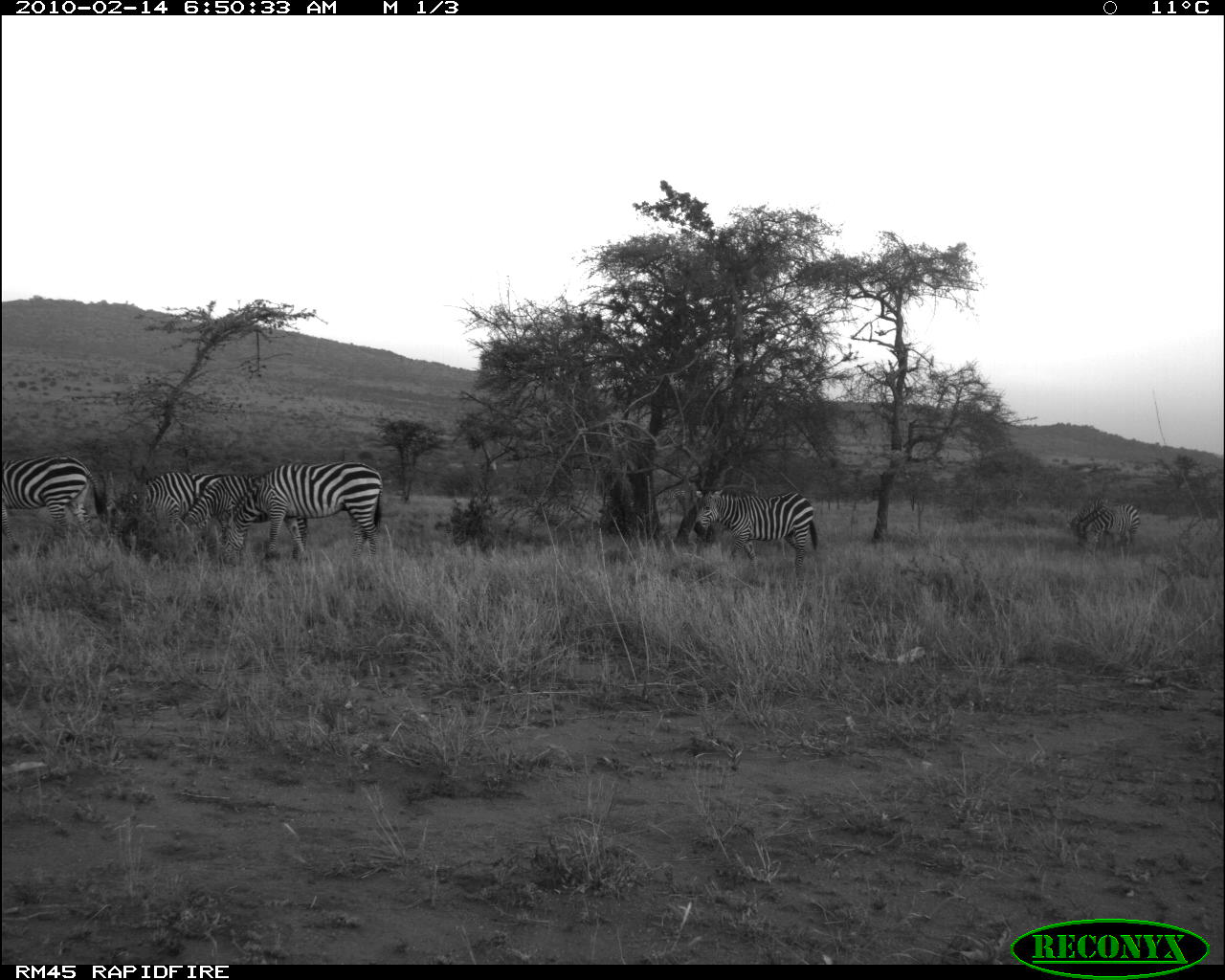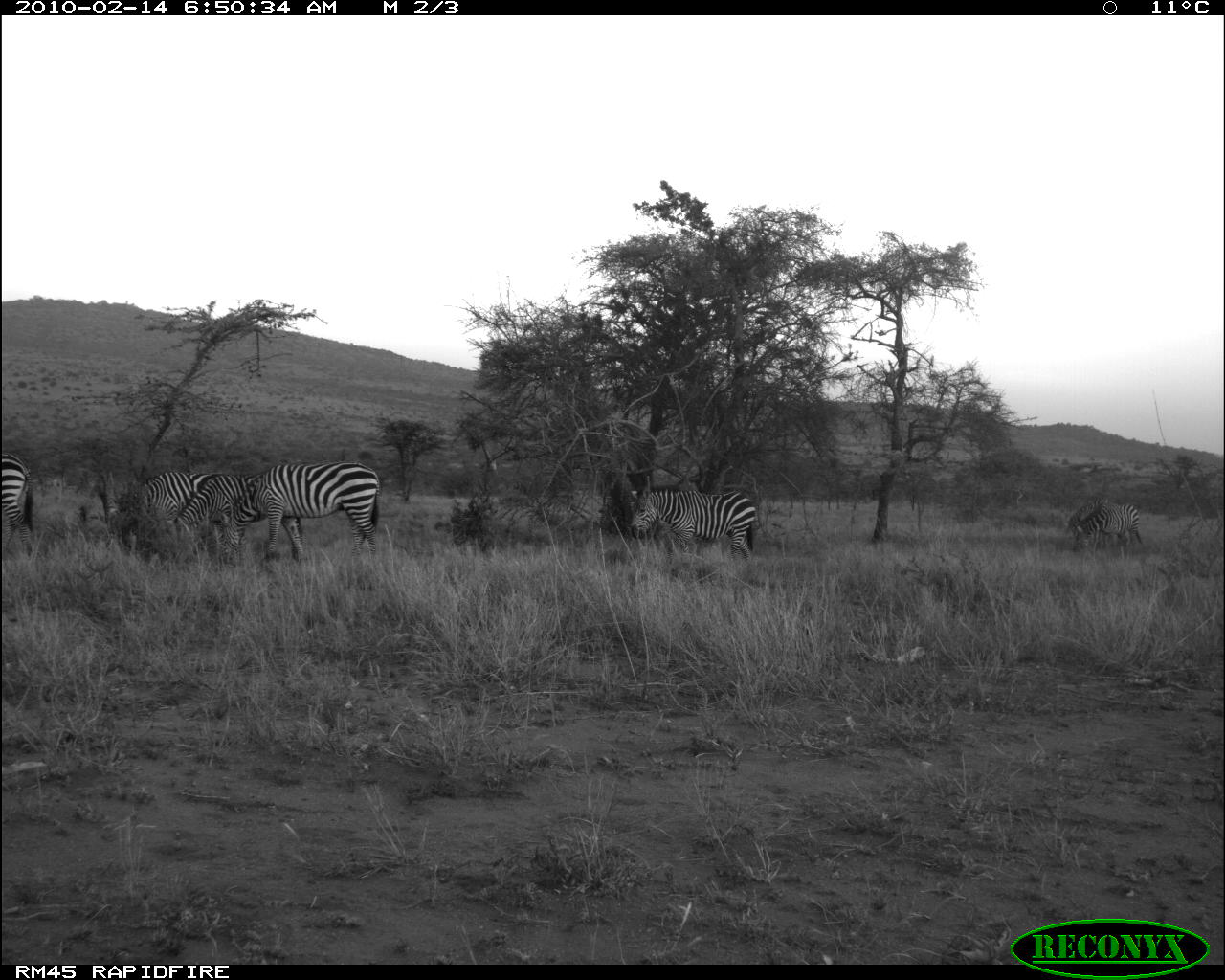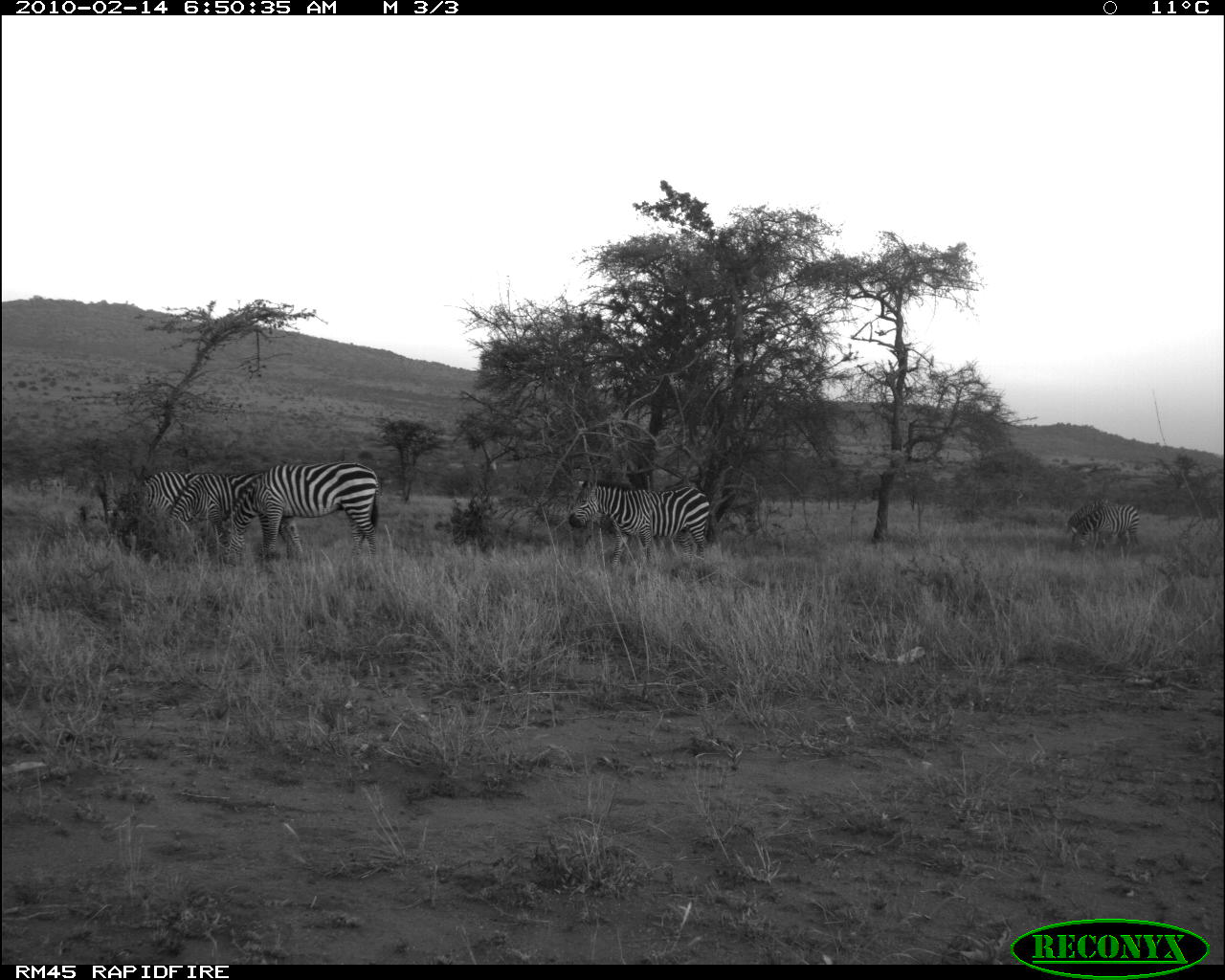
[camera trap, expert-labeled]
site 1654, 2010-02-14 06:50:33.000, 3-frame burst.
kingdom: Animalia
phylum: Chordata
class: Mammalia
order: Perissodactyla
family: Equidae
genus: Equus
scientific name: Equus quagga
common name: plains zebra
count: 7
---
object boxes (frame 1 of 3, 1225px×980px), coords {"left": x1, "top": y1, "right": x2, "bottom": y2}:
equus quagga: {"left": 217, "top": 461, "right": 383, "bottom": 567}; {"left": 173, "top": 474, "right": 310, "bottom": 559}; {"left": 693, "top": 489, "right": 818, "bottom": 573}; {"left": 0, "top": 453, "right": 107, "bottom": 538}; {"left": 92, "top": 471, "right": 225, "bottom": 536}; {"left": 1074, "top": 504, "right": 1139, "bottom": 550}; {"left": 1067, "top": 496, "right": 1117, "bottom": 537}; {"left": 1078, "top": 502, "right": 1117, "bottom": 543}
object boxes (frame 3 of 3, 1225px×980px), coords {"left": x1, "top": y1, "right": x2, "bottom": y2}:
equus quagga: {"left": 217, "top": 461, "right": 379, "bottom": 562}; {"left": 566, "top": 476, "right": 712, "bottom": 563}; {"left": 169, "top": 470, "right": 302, "bottom": 557}; {"left": 112, "top": 469, "right": 228, "bottom": 540}; {"left": 1074, "top": 504, "right": 1139, "bottom": 550}; {"left": 1066, "top": 498, "right": 1119, "bottom": 545}